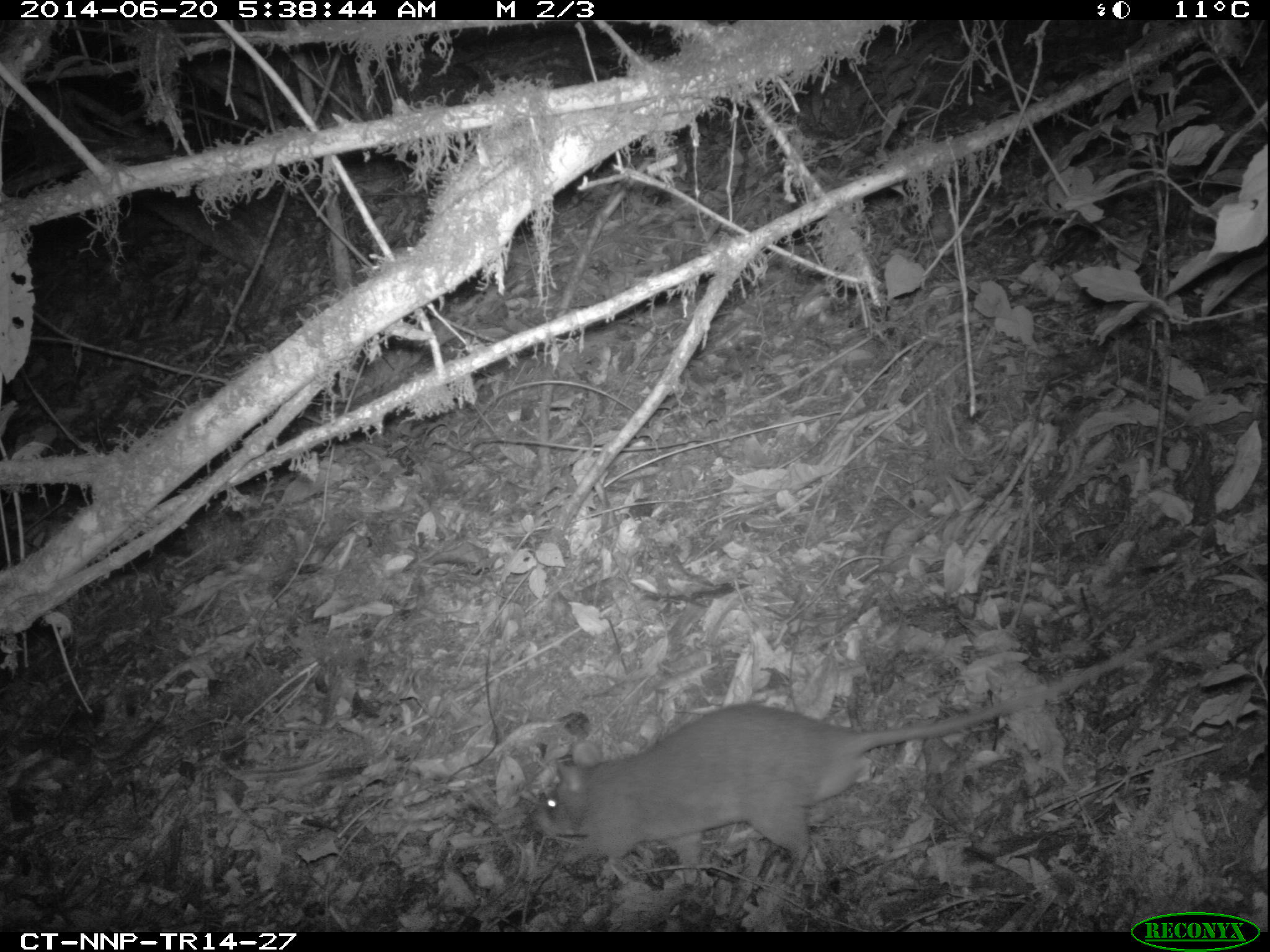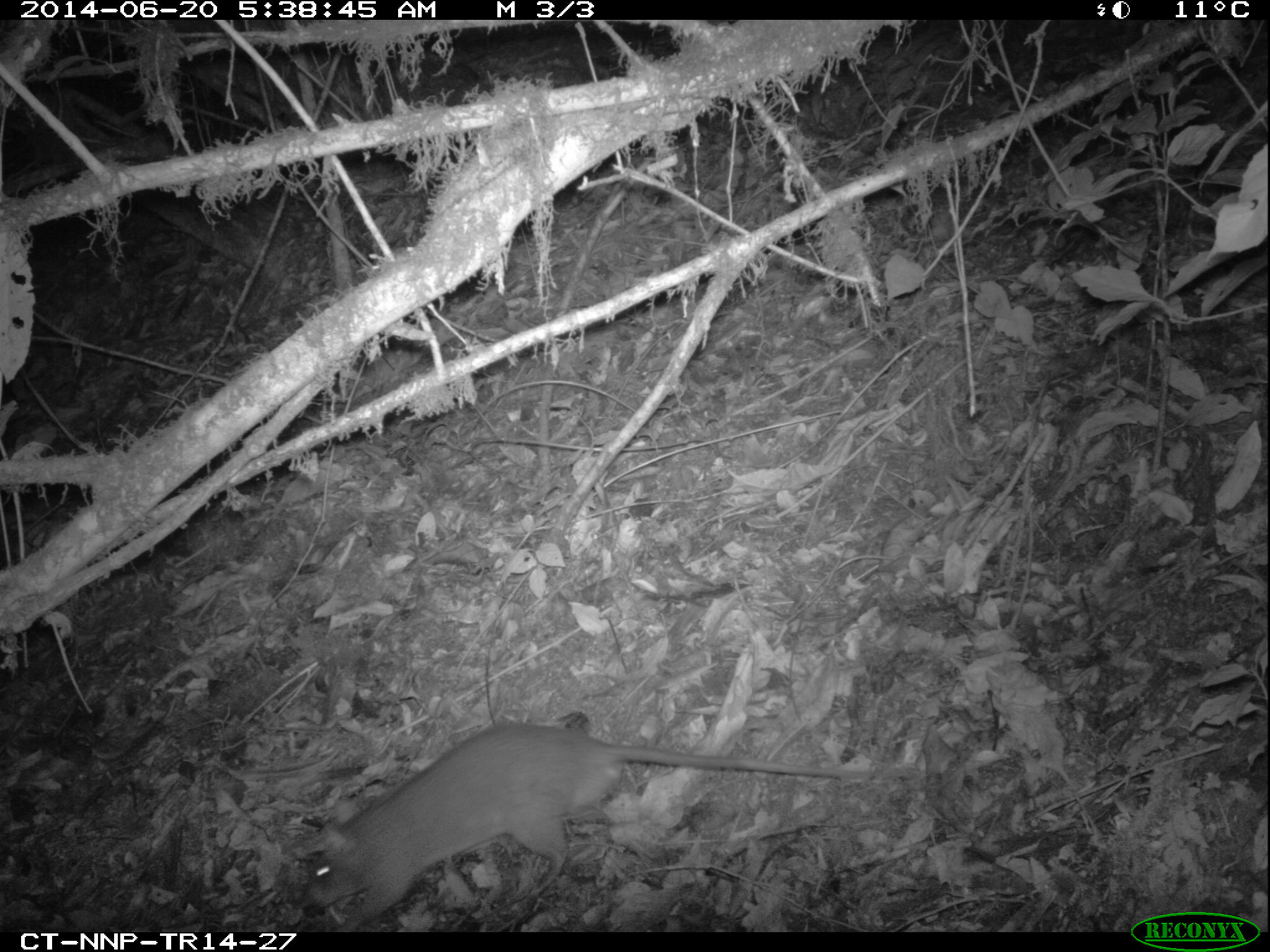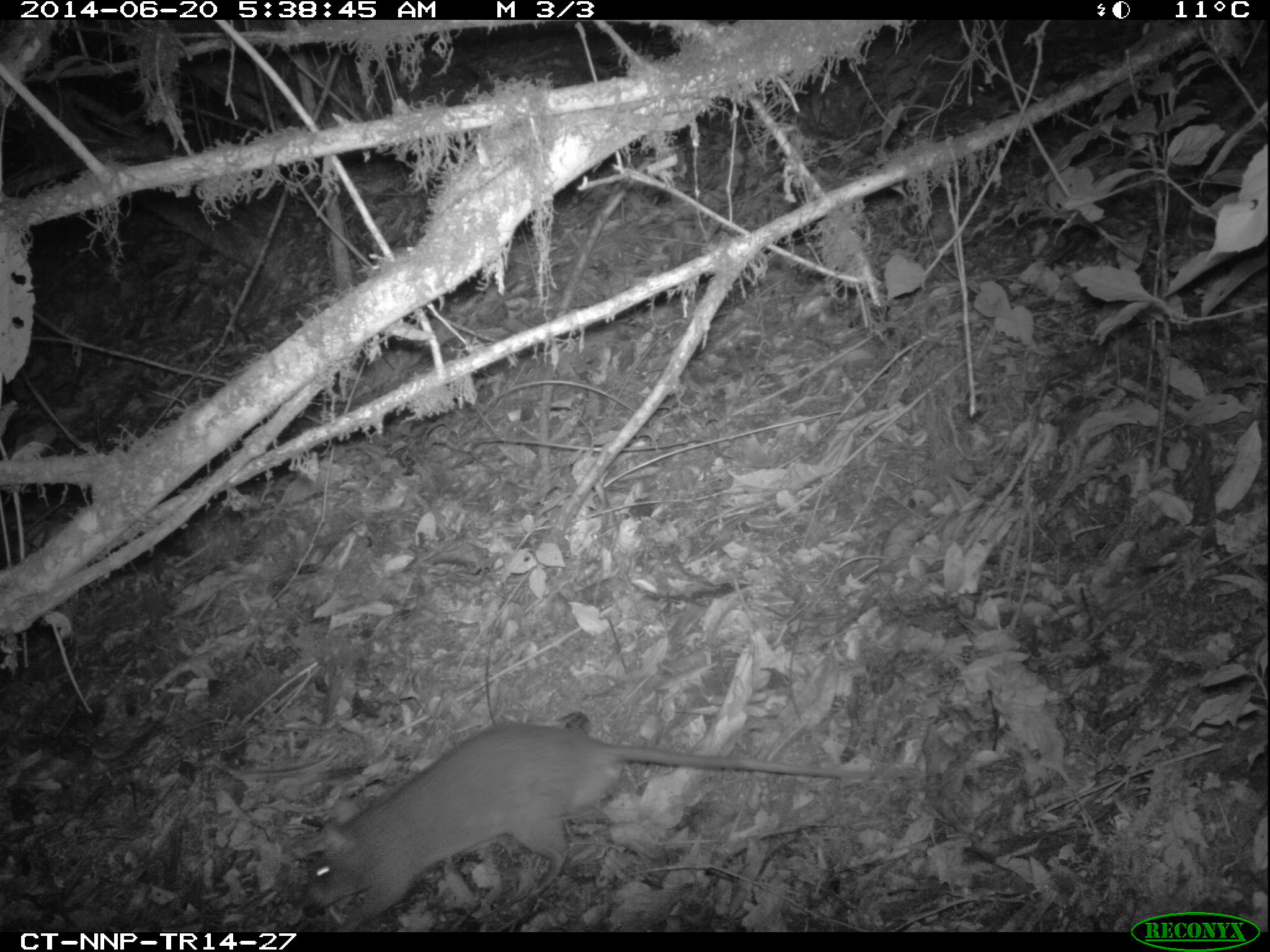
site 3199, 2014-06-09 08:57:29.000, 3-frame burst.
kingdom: Animalia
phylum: Chordata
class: Mammalia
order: Rodentia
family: Nesomyidae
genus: Cricetomys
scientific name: Cricetomys gambianus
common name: african giant pouched rat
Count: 1.